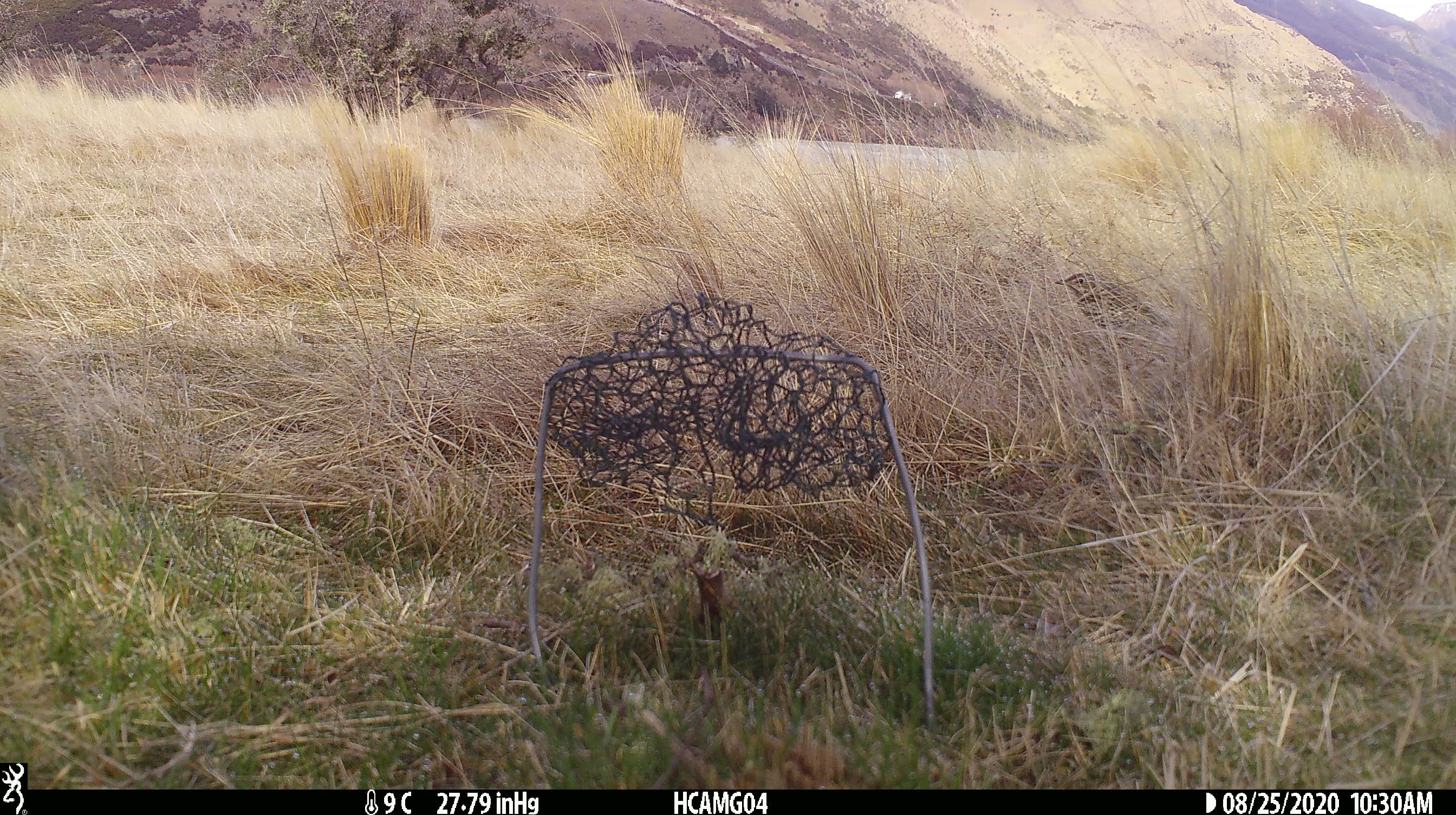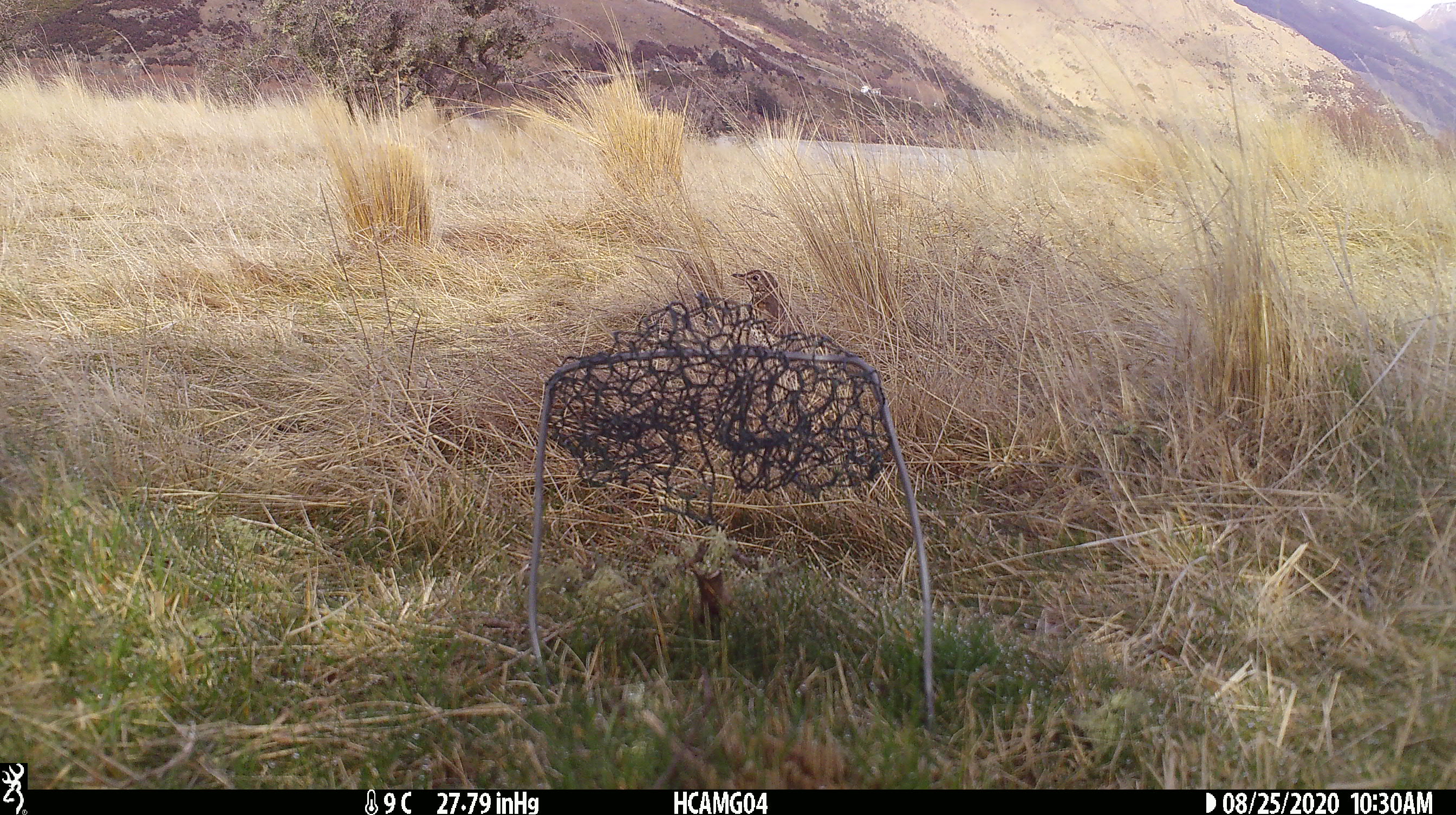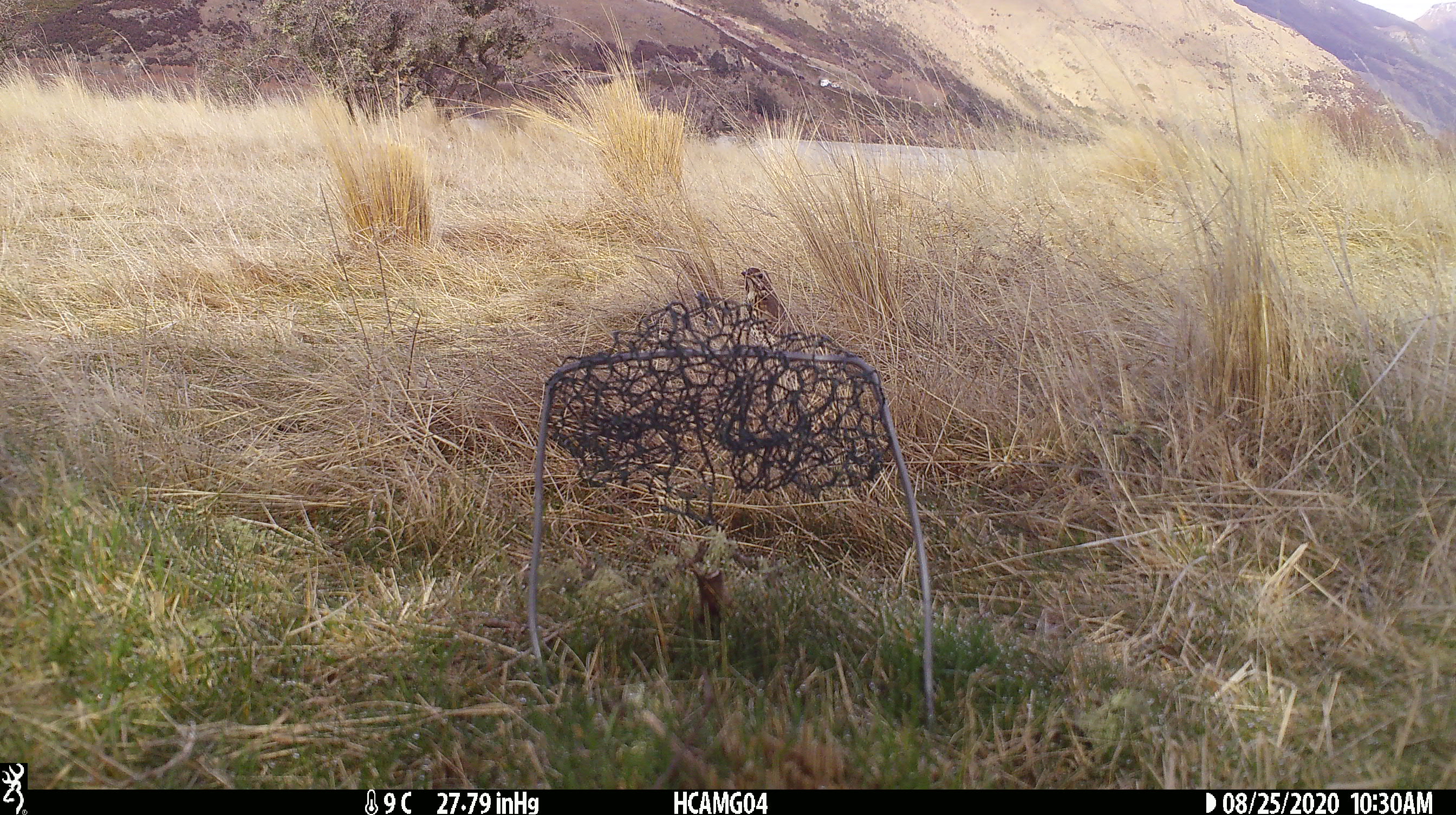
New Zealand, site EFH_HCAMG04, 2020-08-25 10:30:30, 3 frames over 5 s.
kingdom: Animalia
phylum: Chordata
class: Aves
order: Passeriformes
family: Turdidae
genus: Turdus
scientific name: Turdus philomelos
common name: song thrush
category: thrush